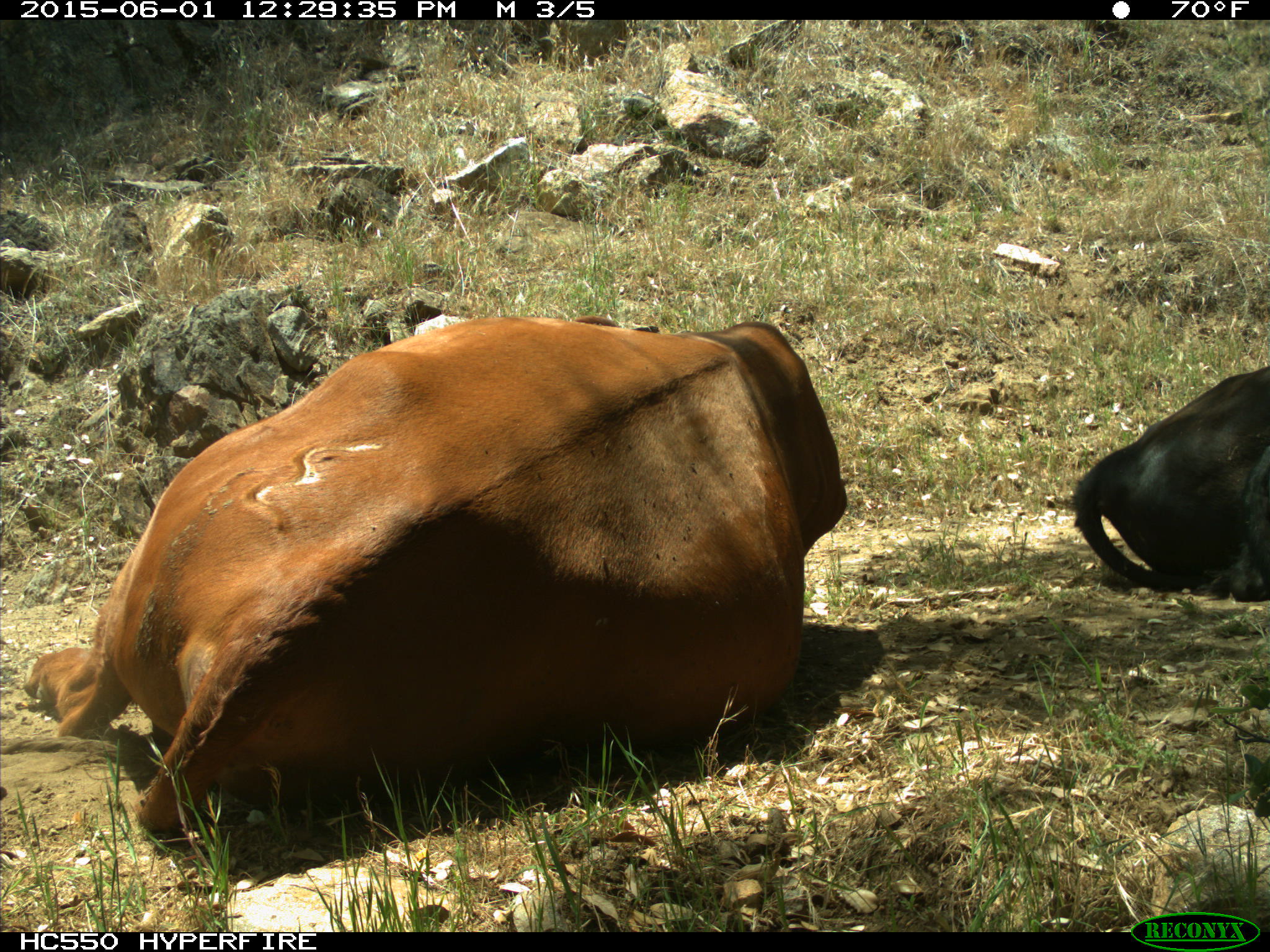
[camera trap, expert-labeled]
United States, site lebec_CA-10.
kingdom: Animalia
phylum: Chordata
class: Mammalia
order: Artiodactyla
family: Bovidae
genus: Bos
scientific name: Bos taurus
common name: domestic cow